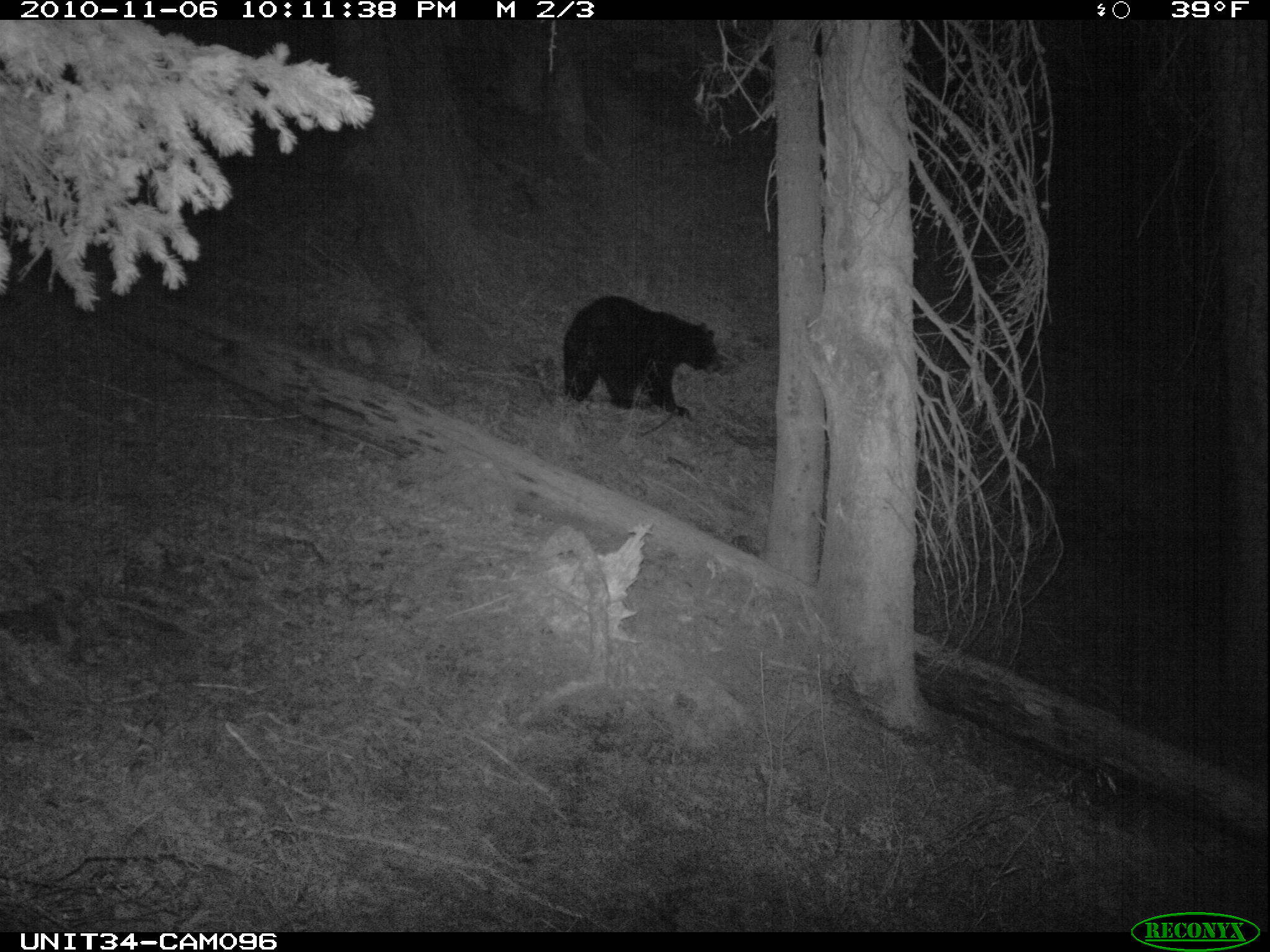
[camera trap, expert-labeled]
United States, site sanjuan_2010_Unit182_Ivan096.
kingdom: Animalia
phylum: Chordata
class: Mammalia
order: Carnivora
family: Ursidae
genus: Ursus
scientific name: Ursus americanus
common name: american black bear